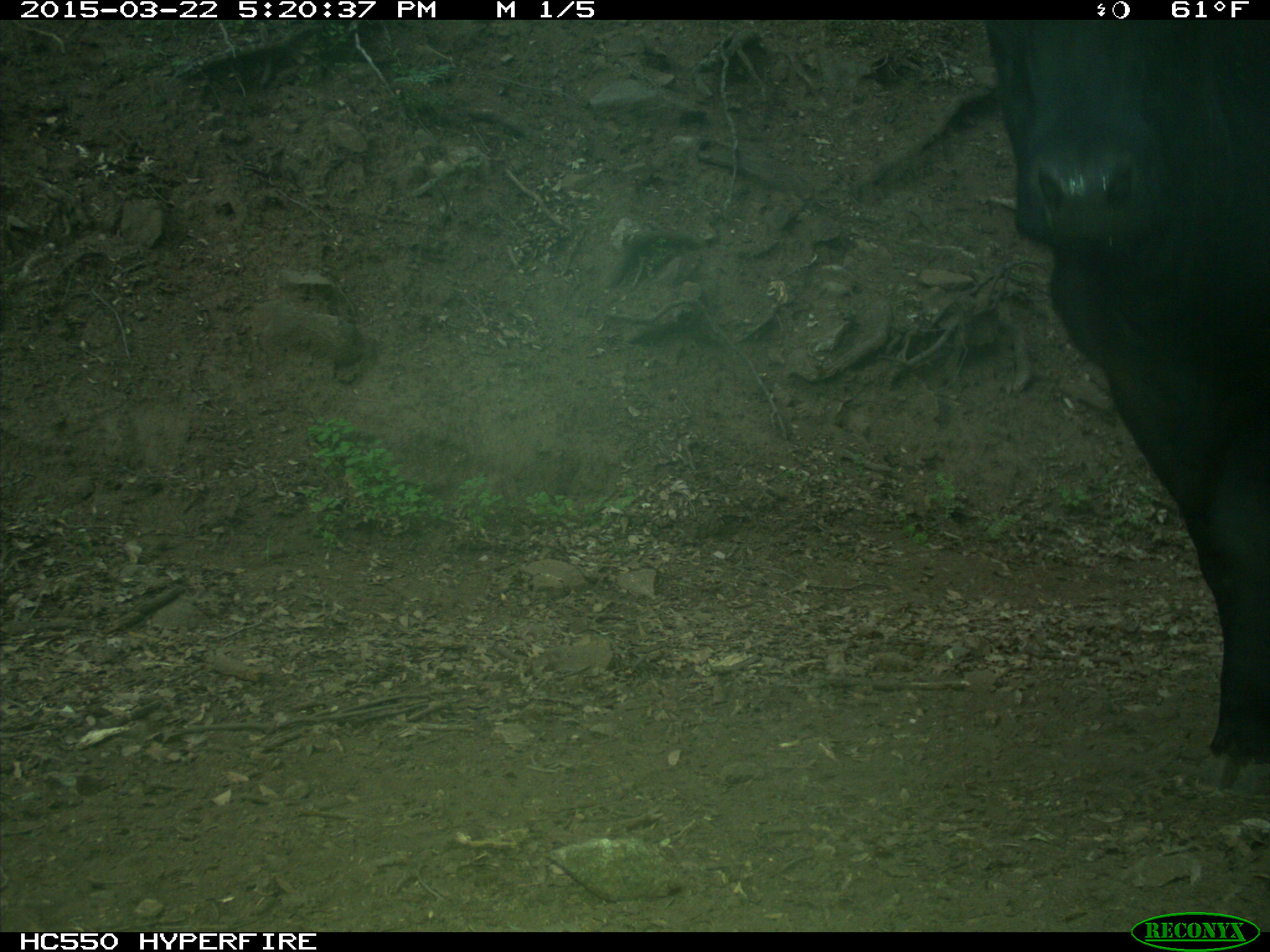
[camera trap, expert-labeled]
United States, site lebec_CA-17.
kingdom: Animalia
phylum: Chordata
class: Mammalia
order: Artiodactyla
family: Bovidae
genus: Bos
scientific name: Bos taurus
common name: domestic cow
Bos taurus (domestic cow).